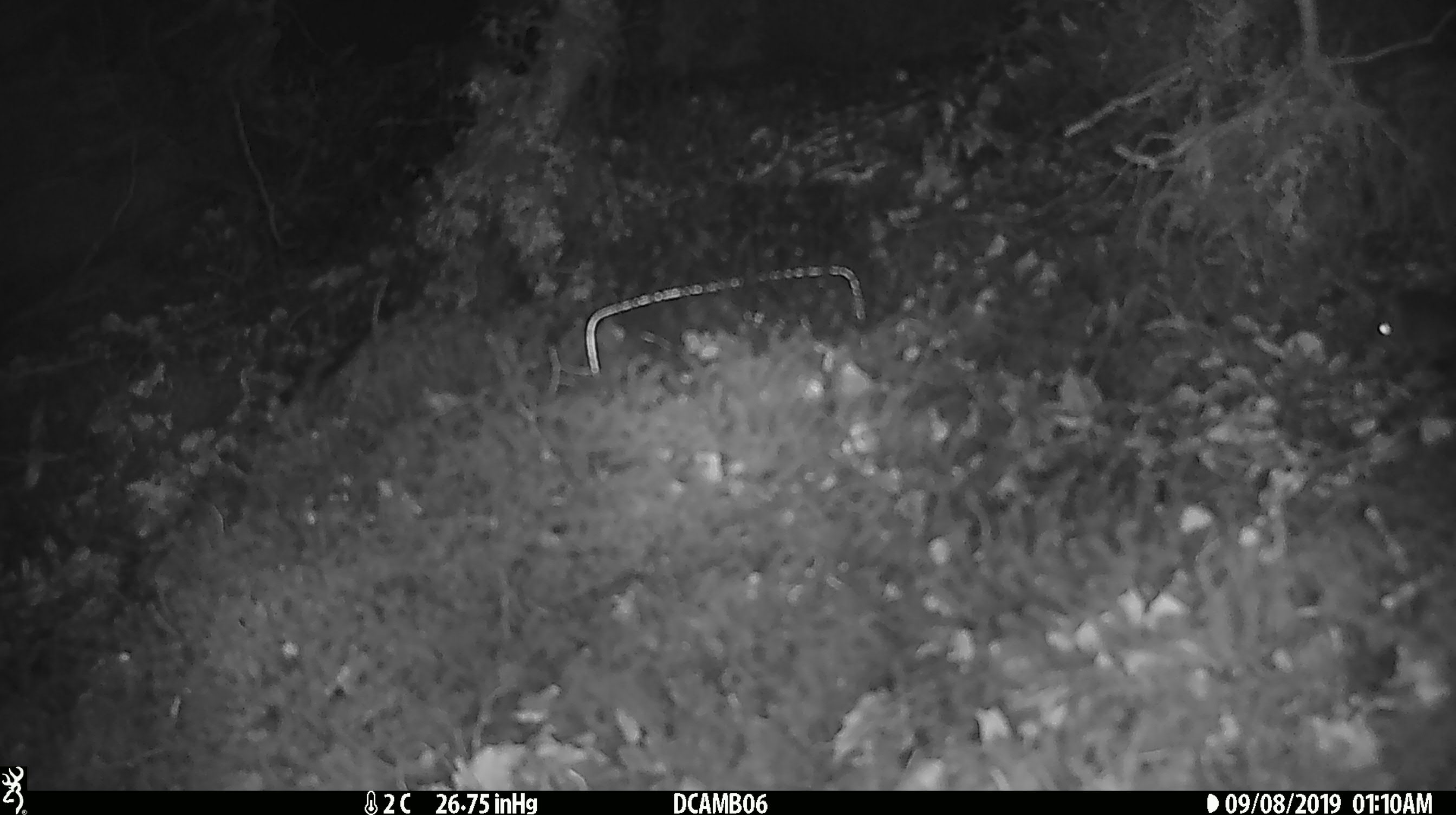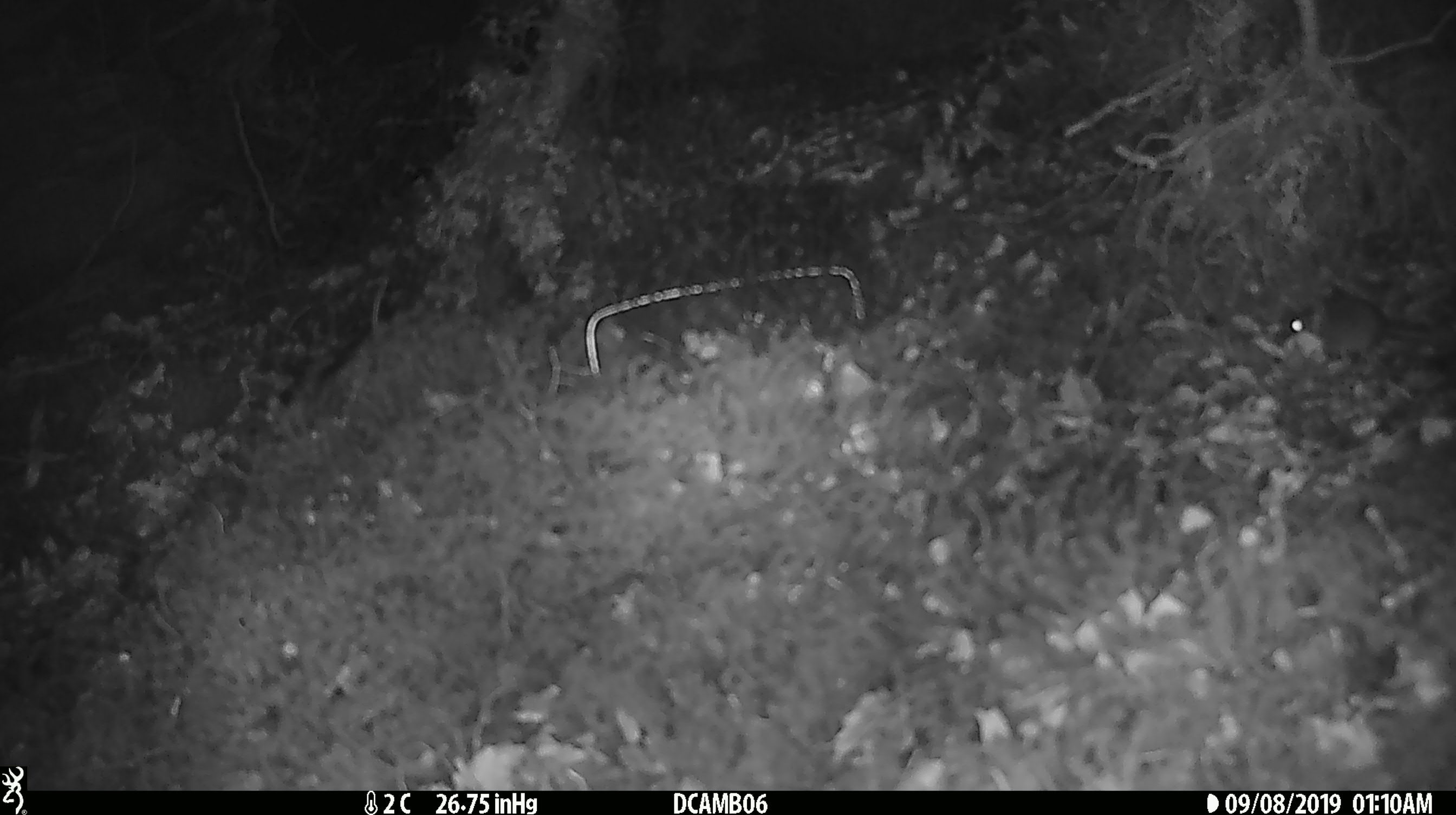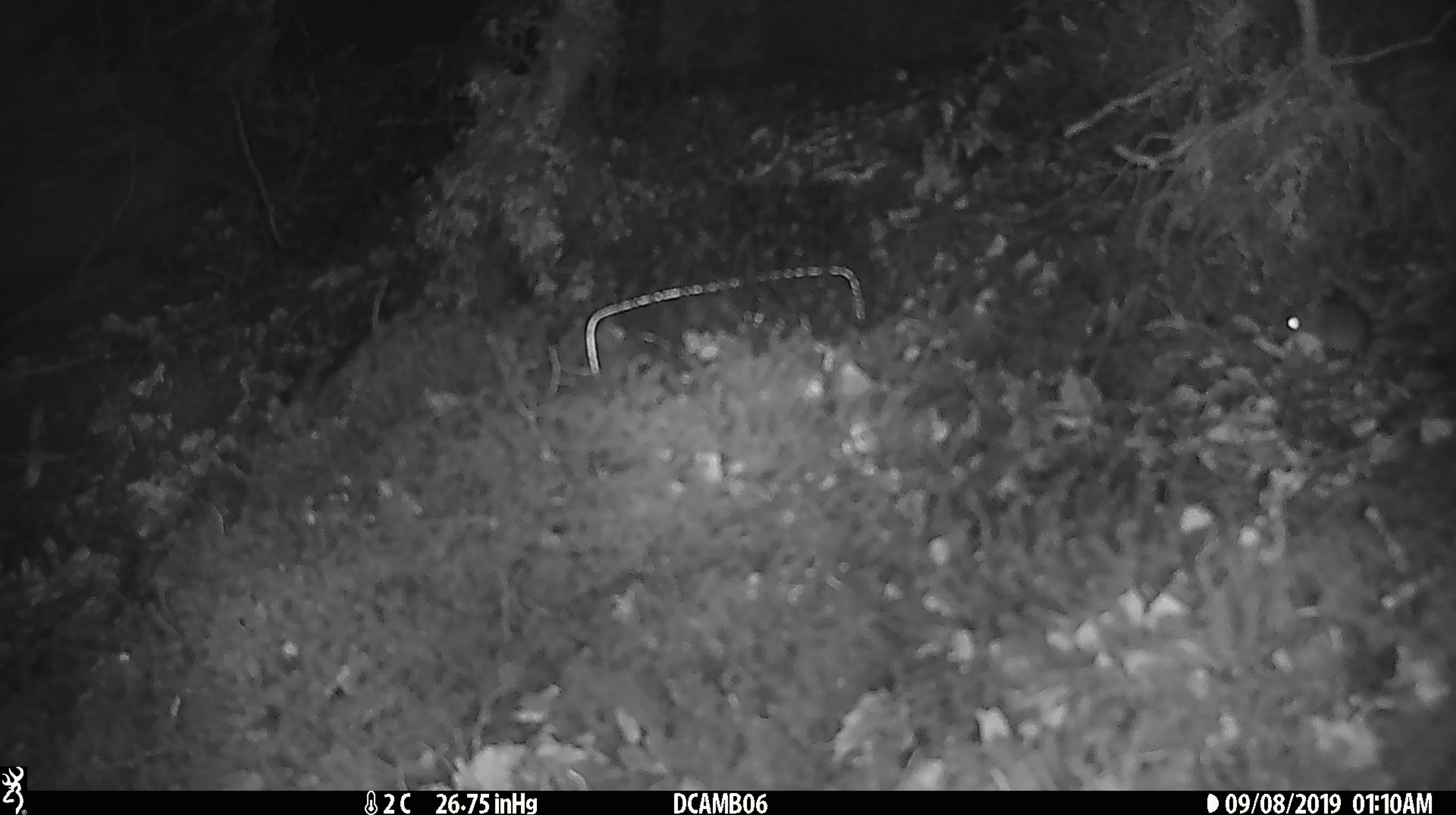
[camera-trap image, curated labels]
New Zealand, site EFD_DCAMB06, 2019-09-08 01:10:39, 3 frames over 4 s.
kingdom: Animalia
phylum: Chordata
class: Mammalia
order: Rodentia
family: Muridae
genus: Mus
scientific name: Mus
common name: mouse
Mouse (Mus).